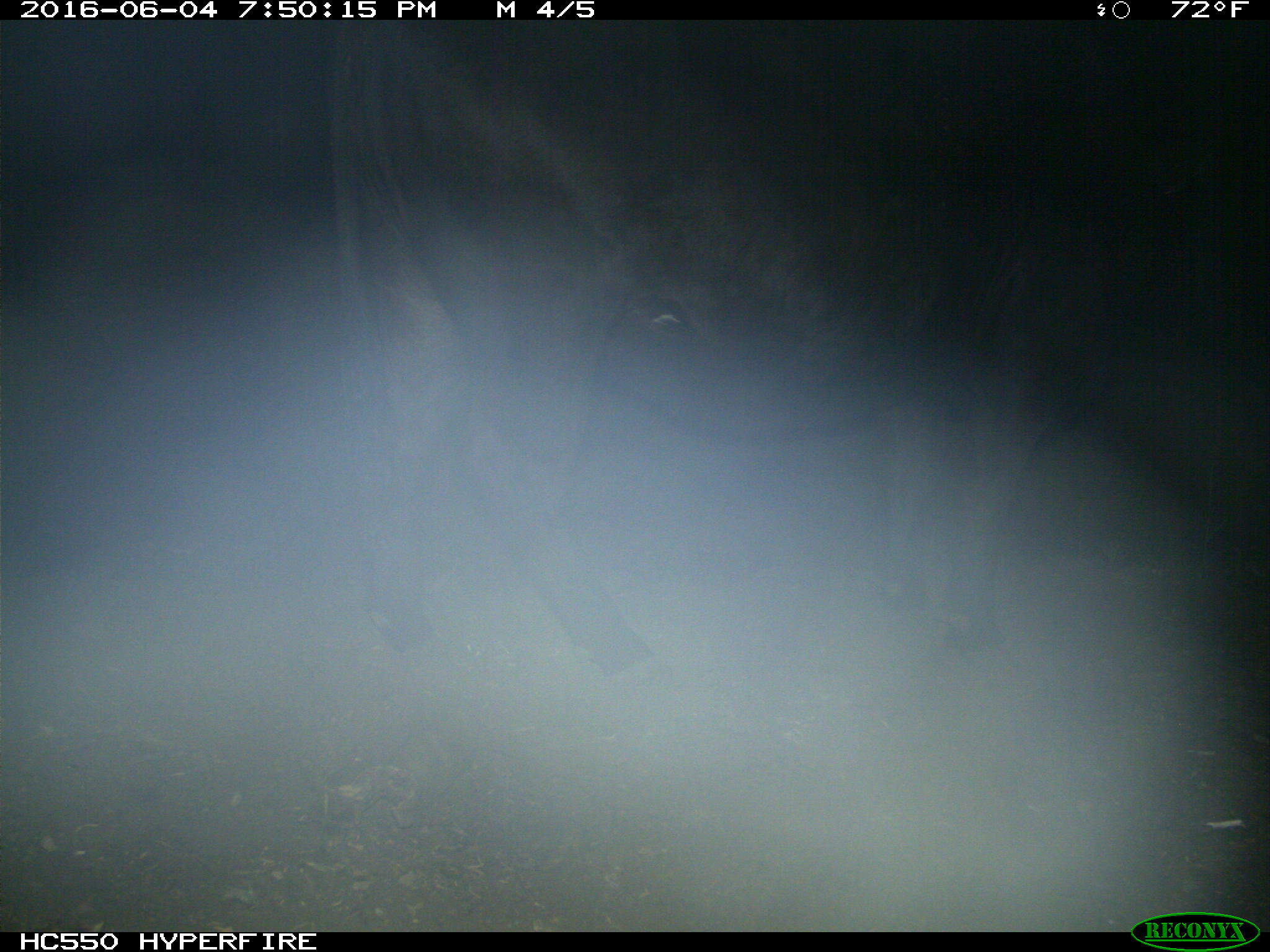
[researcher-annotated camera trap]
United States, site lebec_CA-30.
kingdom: Animalia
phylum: Chordata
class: Mammalia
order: Artiodactyla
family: Bovidae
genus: Bos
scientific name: Bos taurus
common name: domestic cow